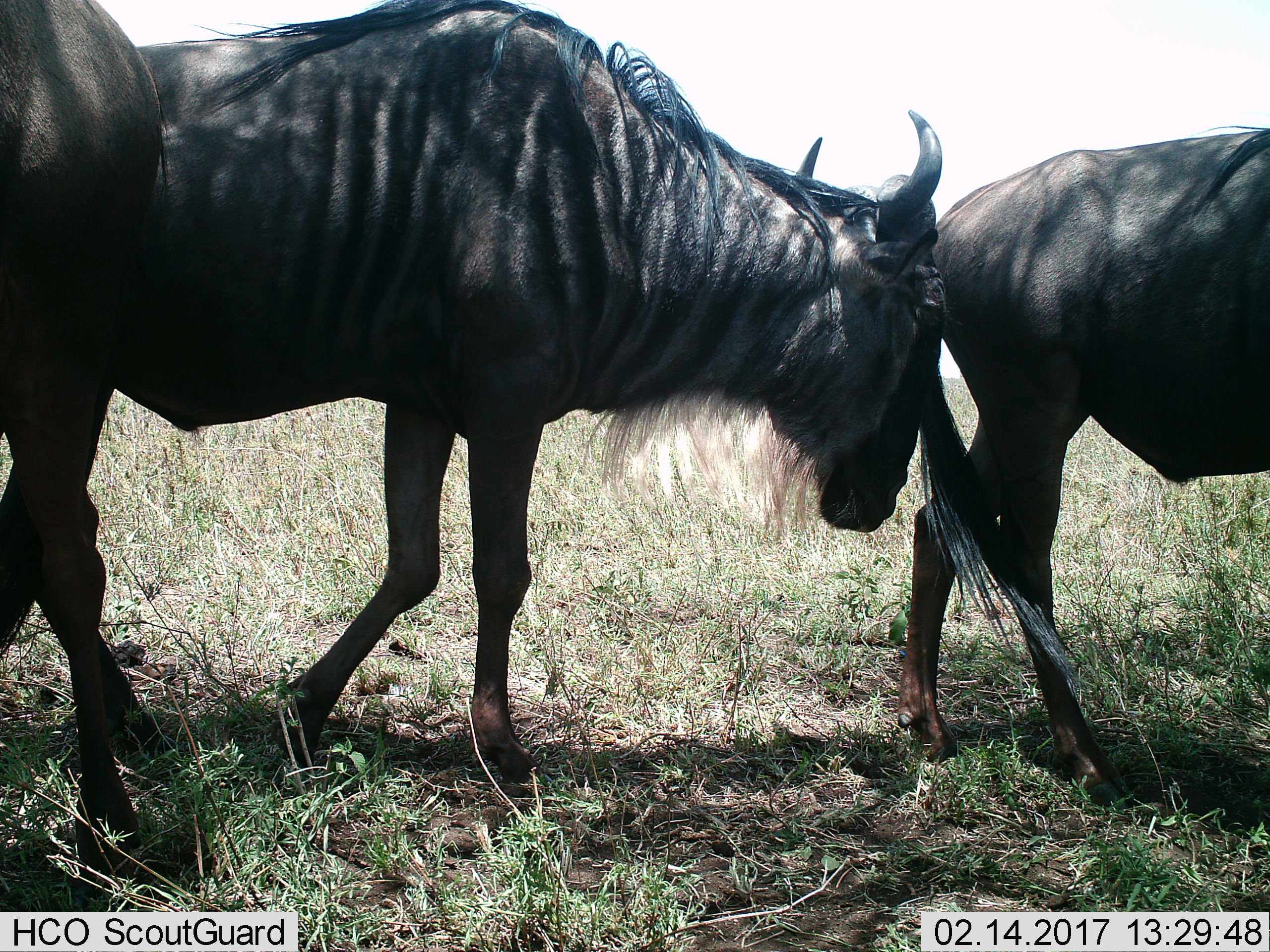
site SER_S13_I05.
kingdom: Animalia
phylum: Chordata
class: Mammalia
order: Artiodactyla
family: Bovidae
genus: Connochaetes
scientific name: Connochaetes taurinus taurinus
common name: blue wildebeest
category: wildebeestblue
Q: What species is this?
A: Wildebeestblue (blue wildebeest) (Connochaetes taurinus taurinus).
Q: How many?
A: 3.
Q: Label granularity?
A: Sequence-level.